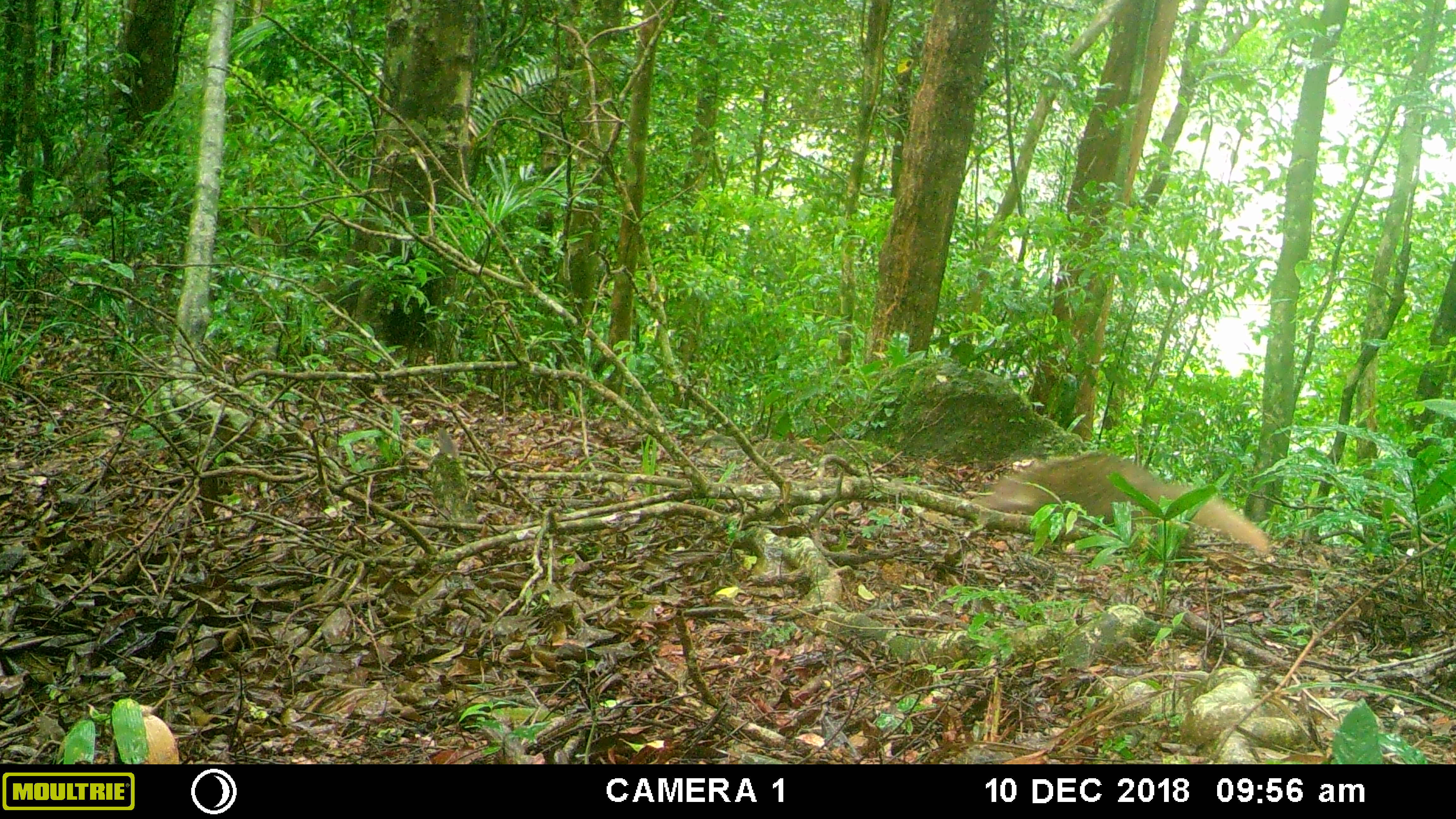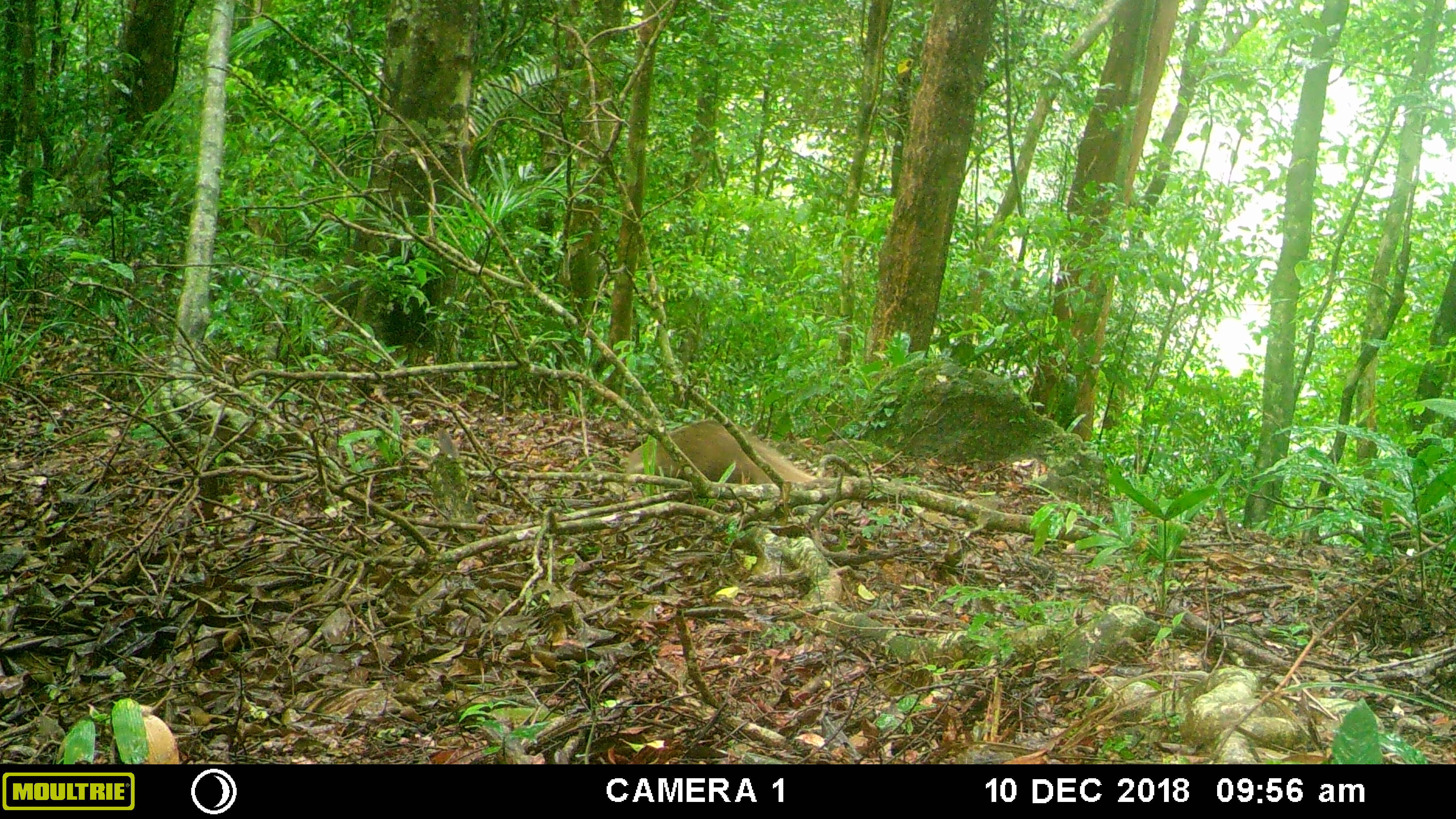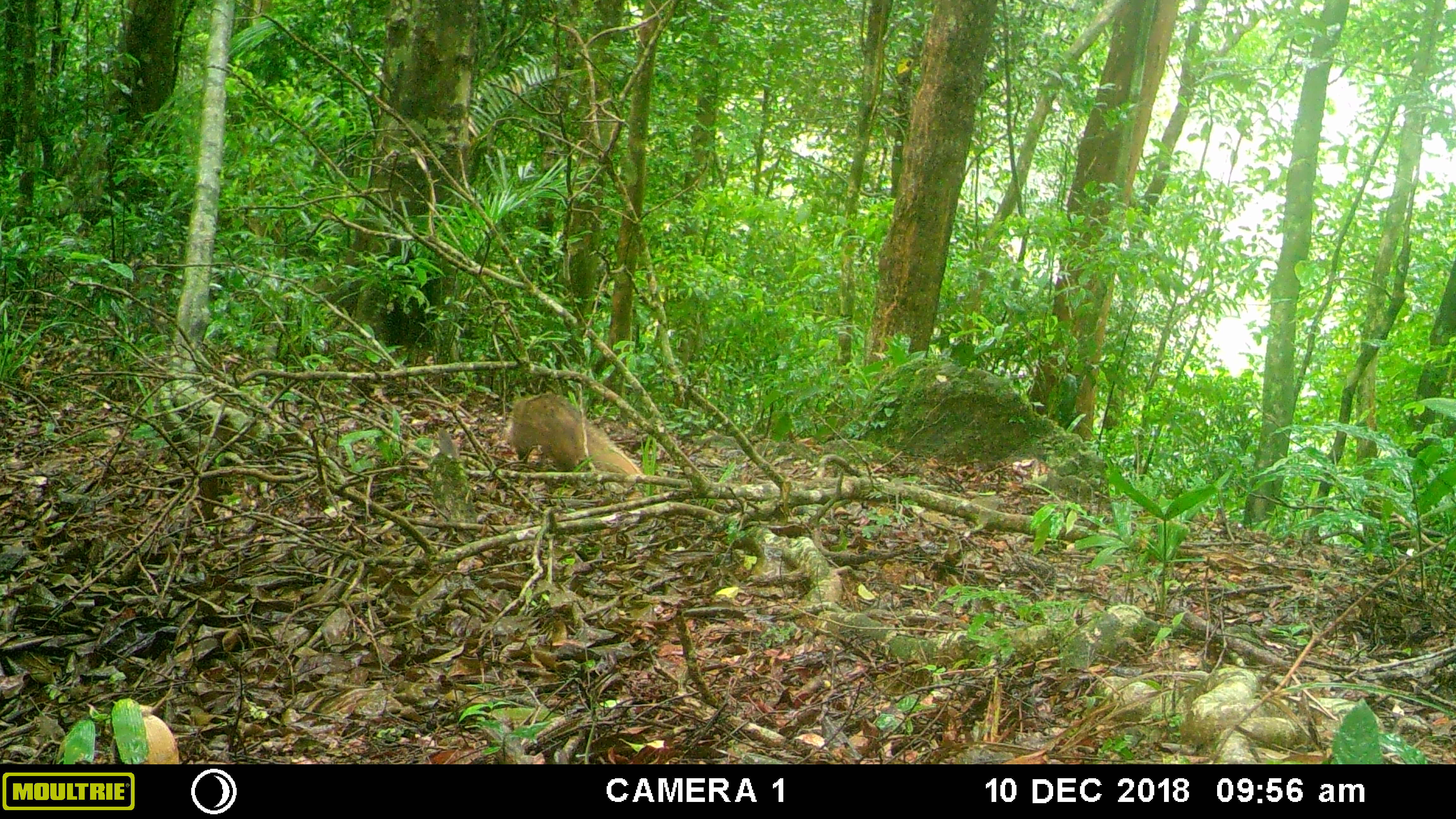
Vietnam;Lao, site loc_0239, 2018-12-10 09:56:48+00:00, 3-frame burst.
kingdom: Animalia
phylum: Chordata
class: Mammalia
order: Carnivora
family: Herpestidae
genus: Urva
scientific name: Urva urva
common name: crab-eating mongoose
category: crab eating mongoose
Crab eating mongoose (crab-eating mongoose) (Urva urva). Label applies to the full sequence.